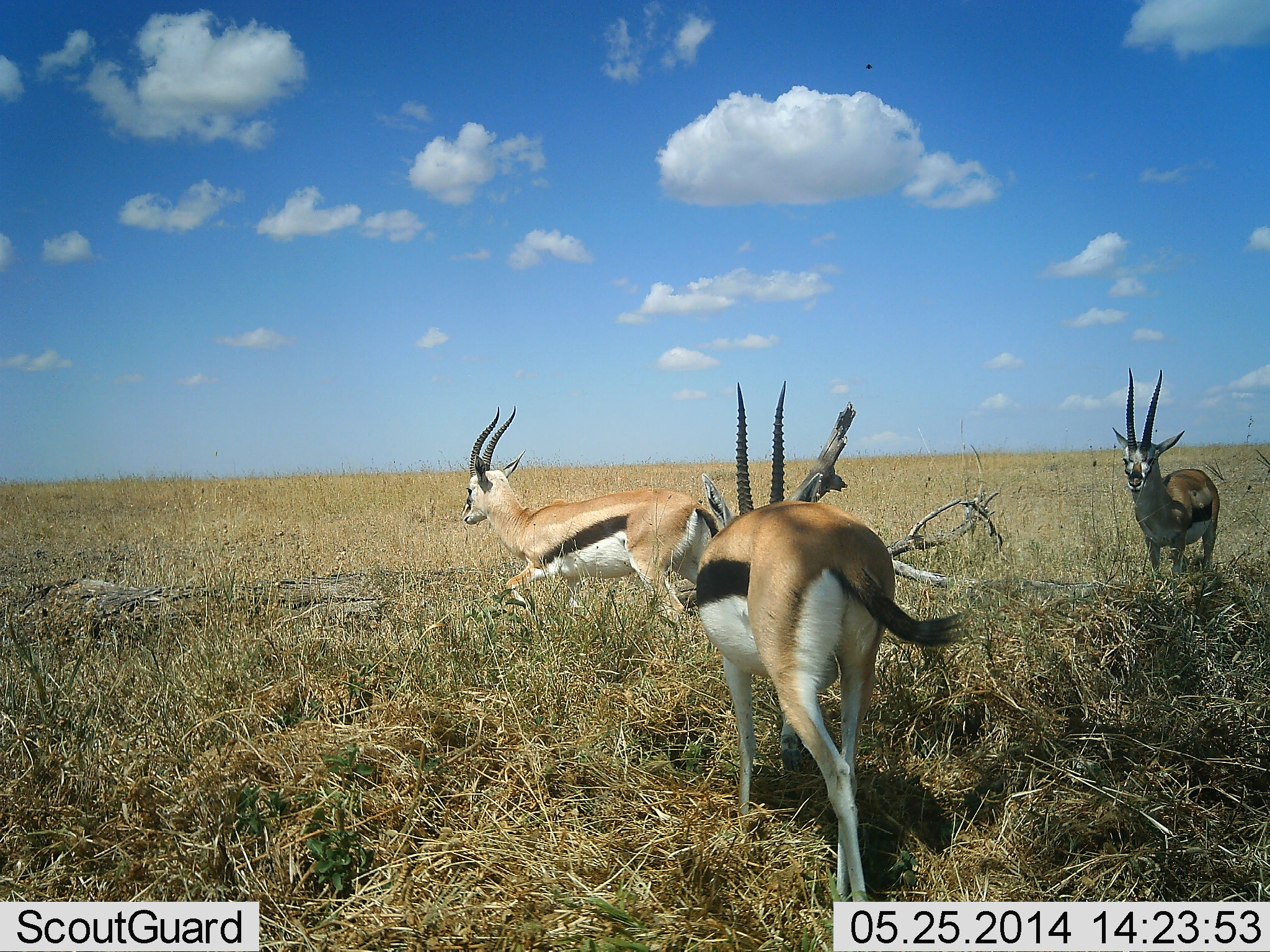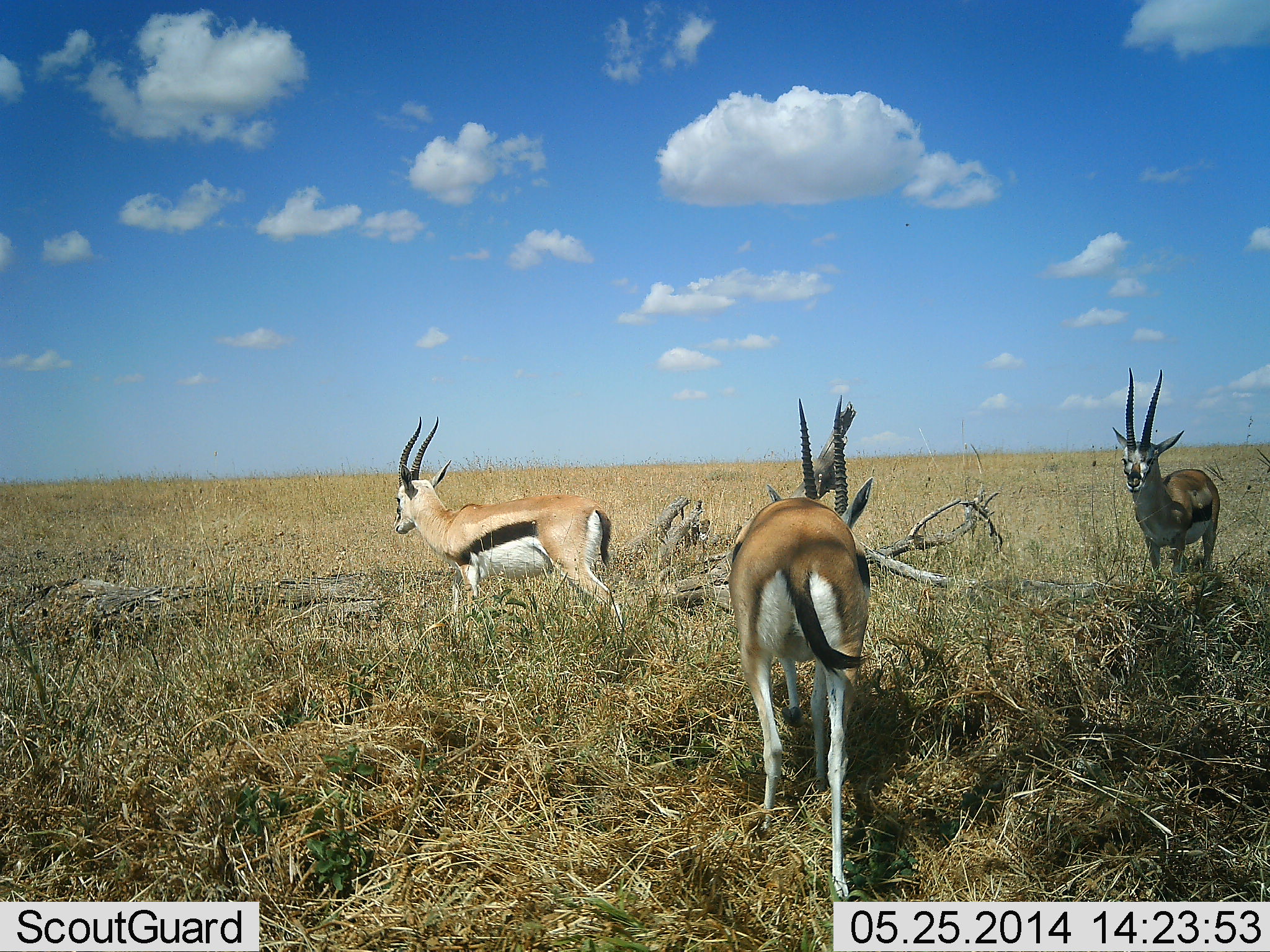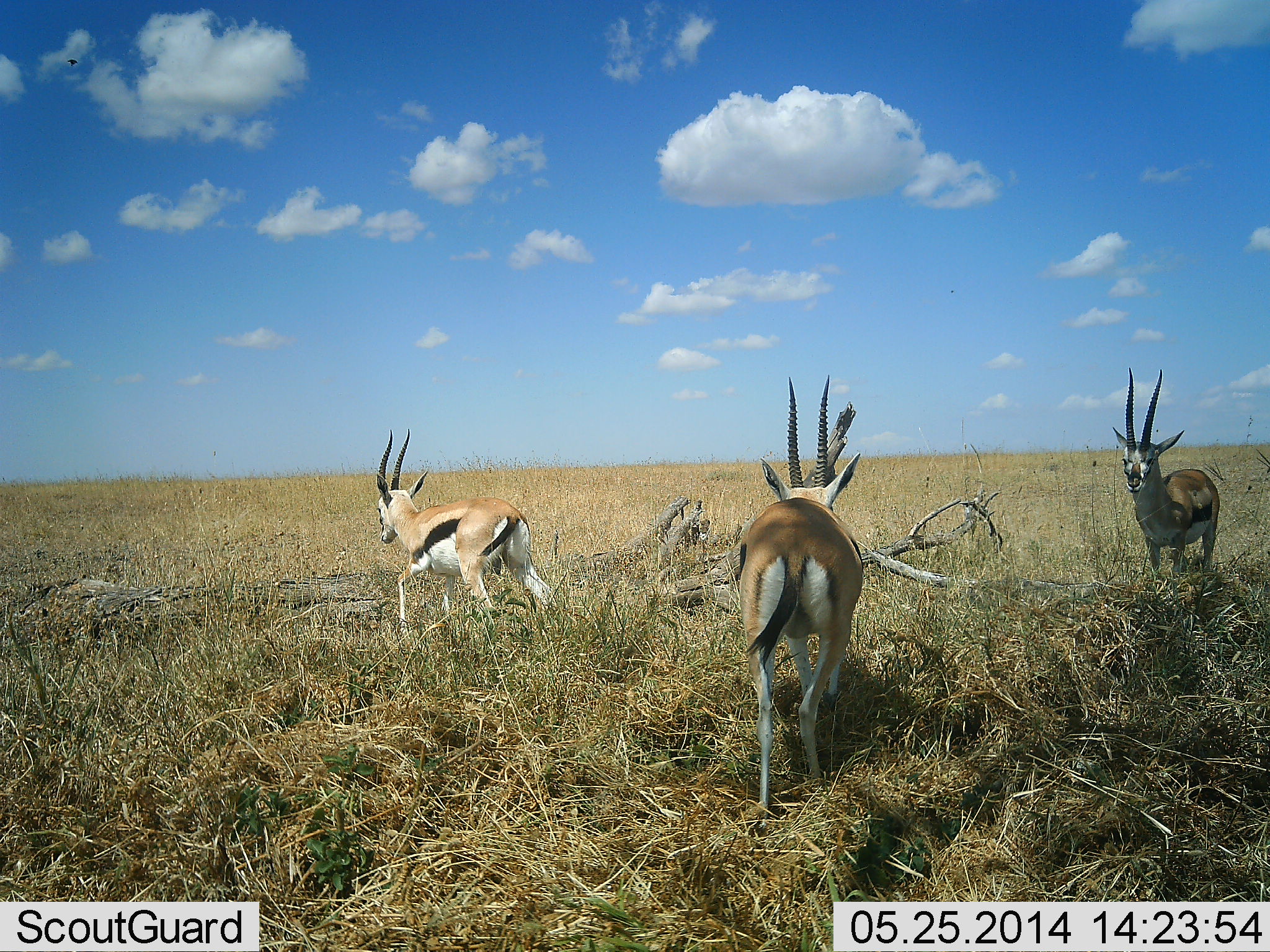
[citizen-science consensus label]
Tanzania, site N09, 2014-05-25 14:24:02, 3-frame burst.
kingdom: Animalia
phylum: Chordata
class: Mammalia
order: Artiodactyla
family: Bovidae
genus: Eudorcas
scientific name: Eudorcas thomsonii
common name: thomson's gazelle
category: gazellethomsons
Gazellethomsons (thomson's gazelle) (Eudorcas thomsonii), count 3. Behavior (volunteer vote fractions): standing 90%, resting 10%, moving 40%, interacting 10%. Young present (vote fraction): 0%. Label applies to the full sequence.